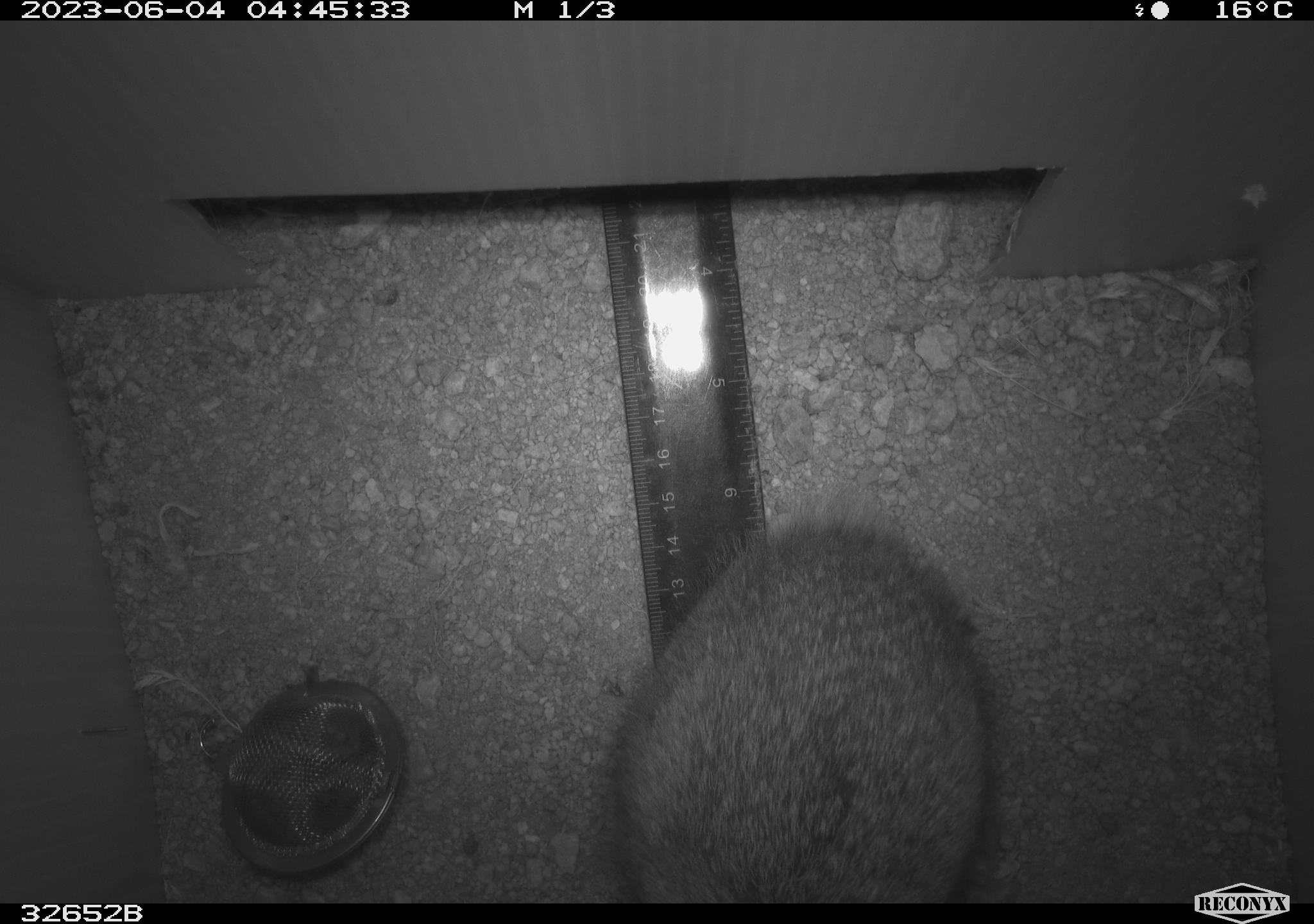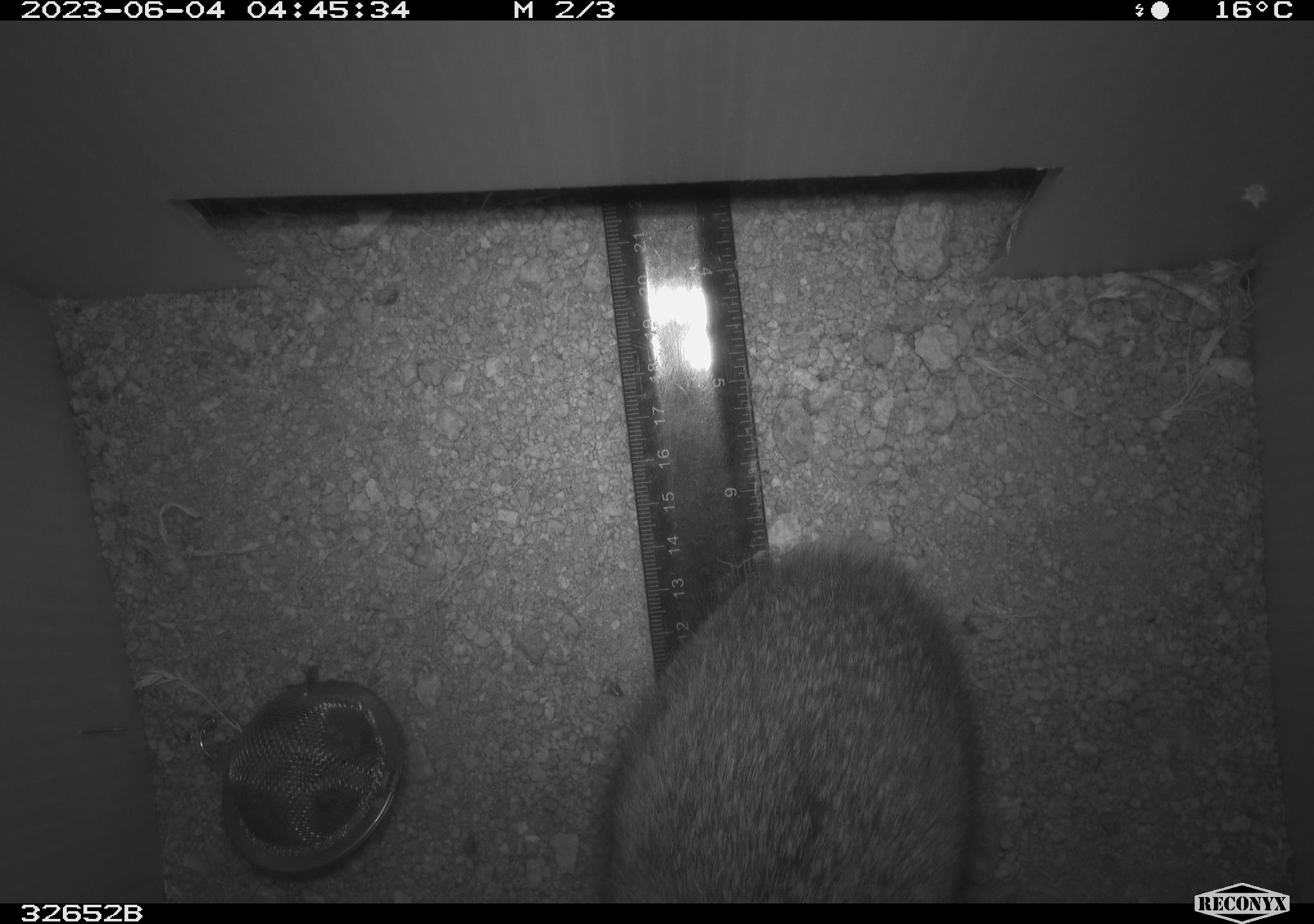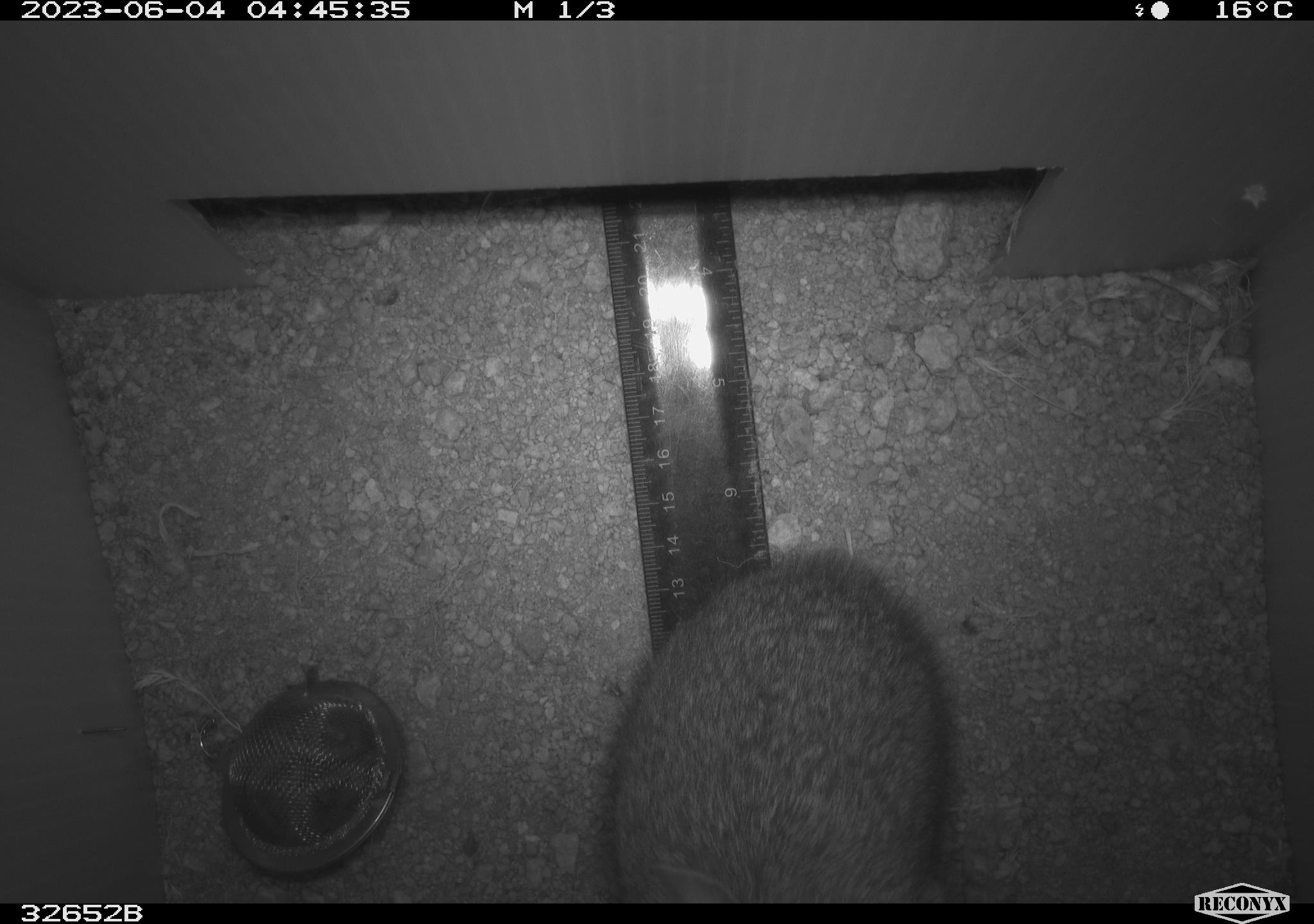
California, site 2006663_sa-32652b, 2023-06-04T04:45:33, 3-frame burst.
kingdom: Animalia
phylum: Chordata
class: Mammalia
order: Lagomorpha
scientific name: Lagomorpha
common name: hares, rabbits, and pikas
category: lagomorpha order